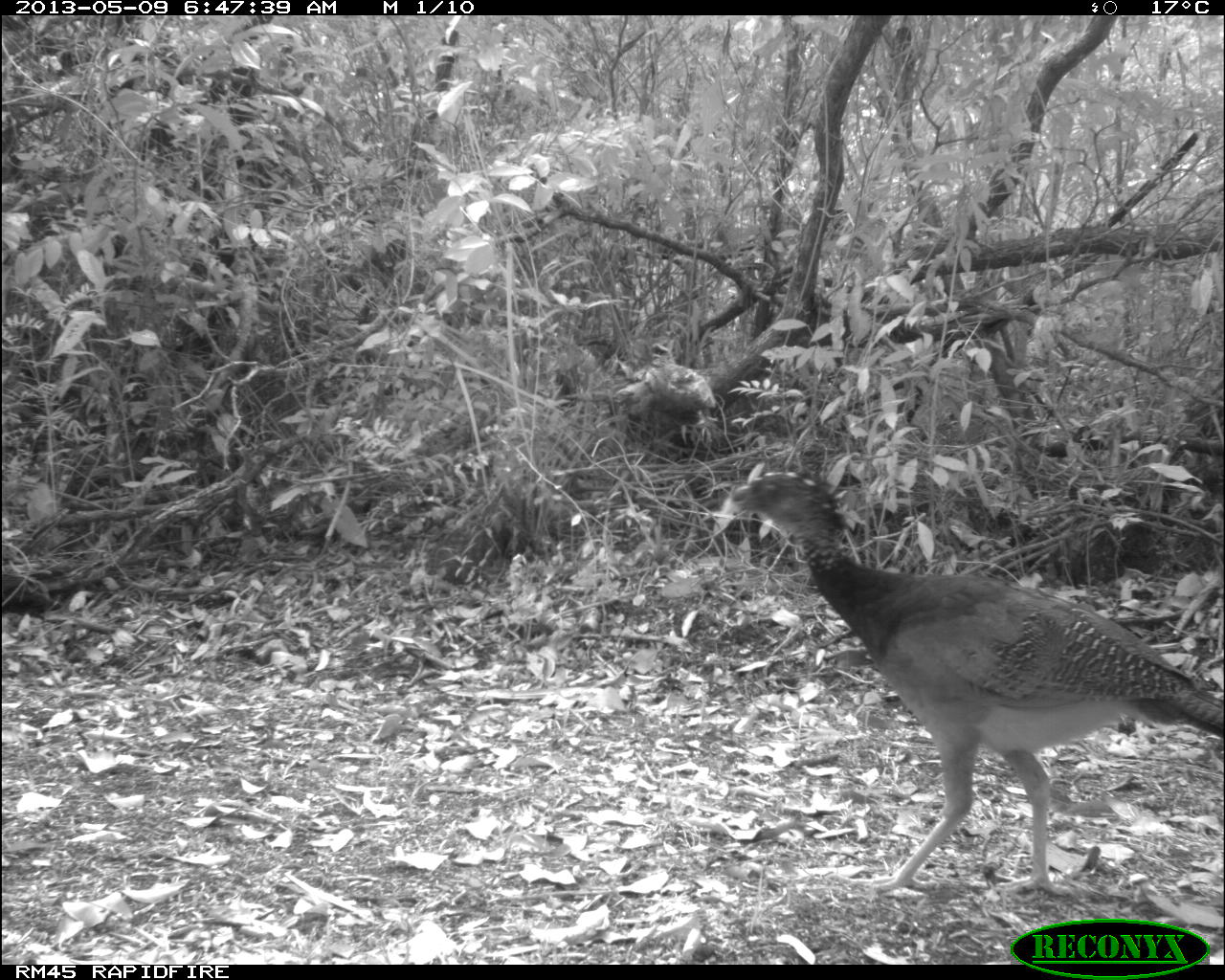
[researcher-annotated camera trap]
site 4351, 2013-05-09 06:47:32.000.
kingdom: Animalia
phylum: Chordata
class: Aves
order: Galliformes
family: Cracidae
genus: Crax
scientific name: Crax rubra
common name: great curassow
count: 2